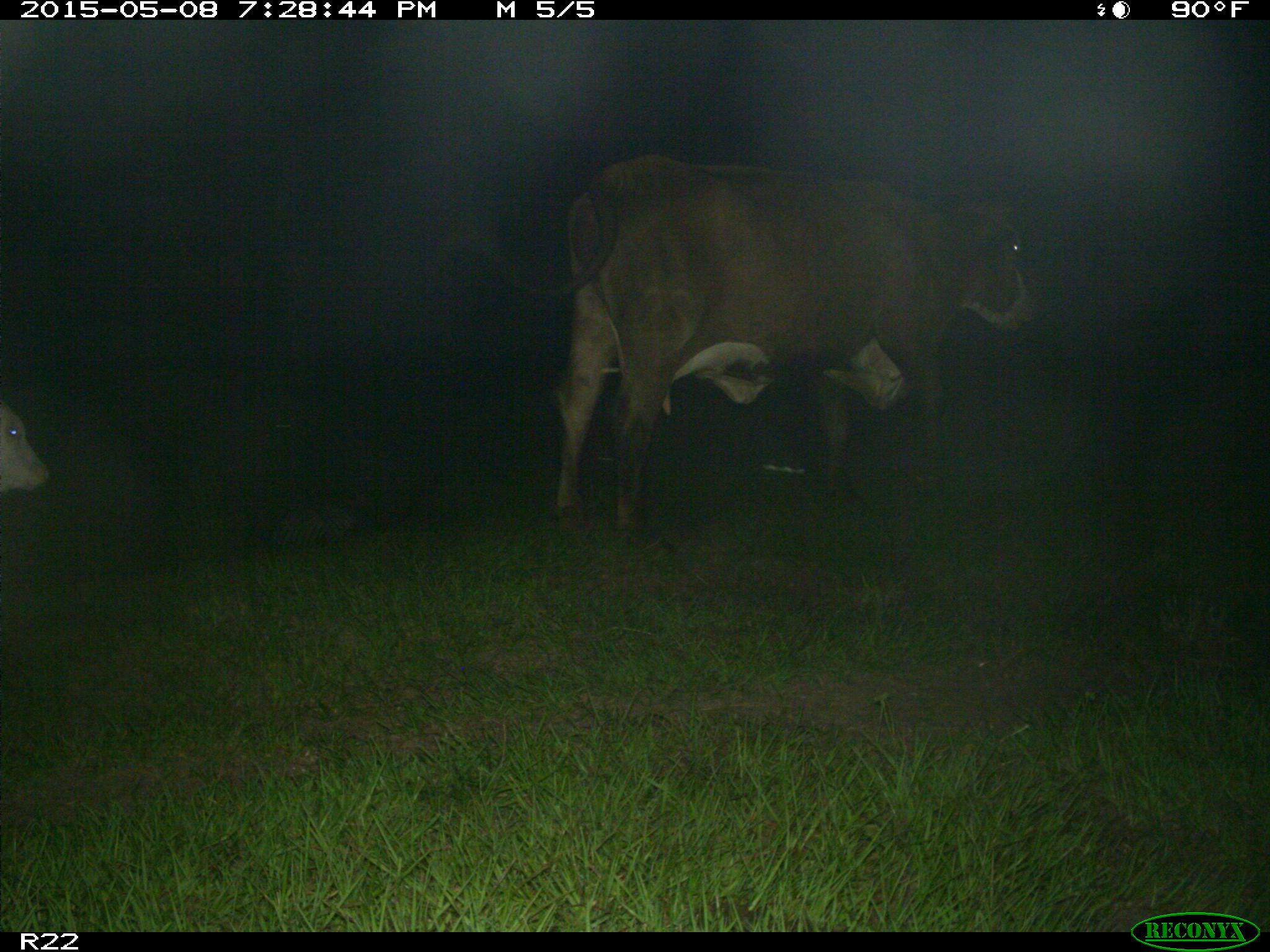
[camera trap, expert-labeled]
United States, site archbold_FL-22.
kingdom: Animalia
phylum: Chordata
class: Mammalia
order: Artiodactyla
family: Bovidae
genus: Bos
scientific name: Bos taurus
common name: domestic cow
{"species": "Bos taurus (domestic cow)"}